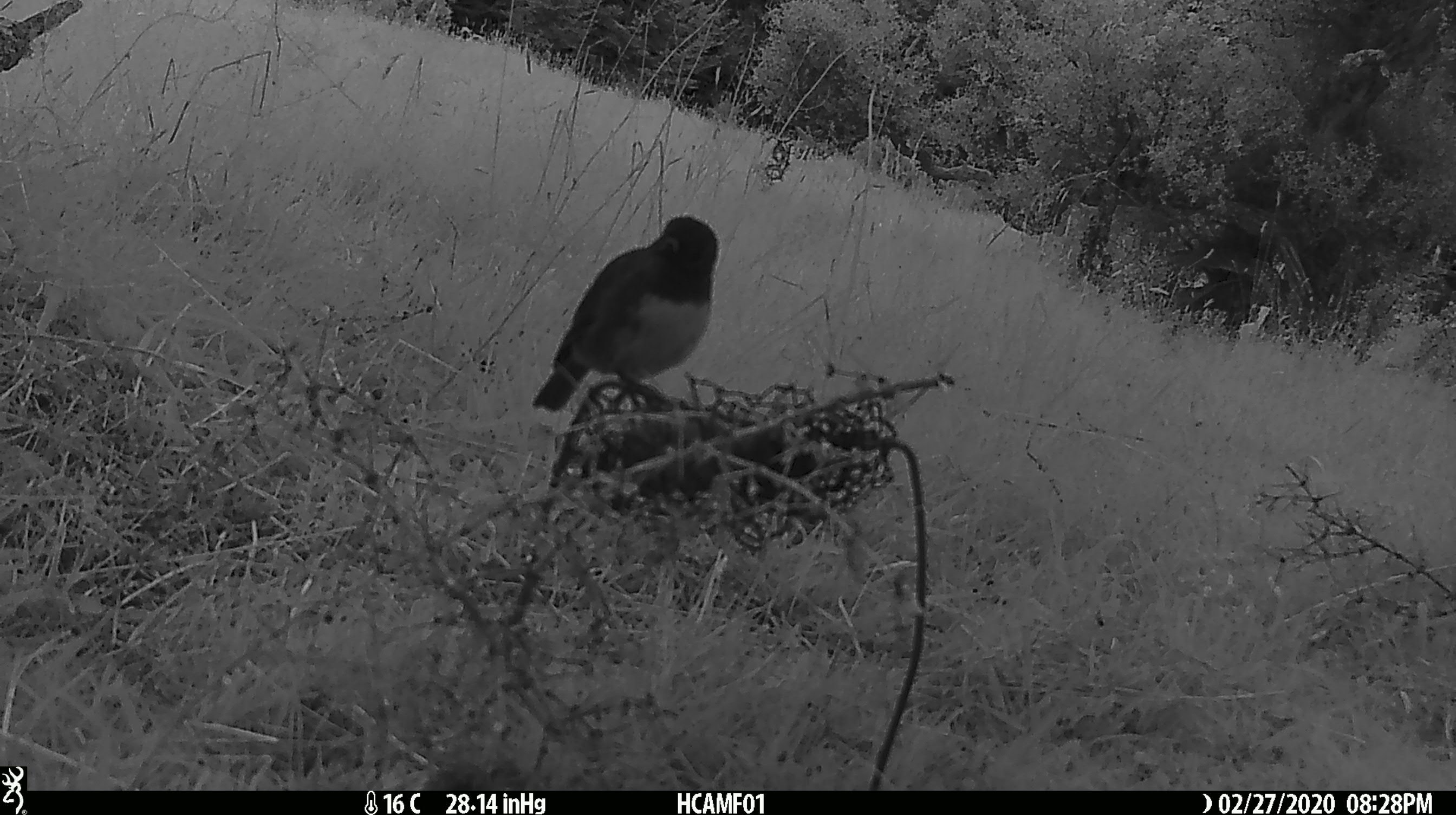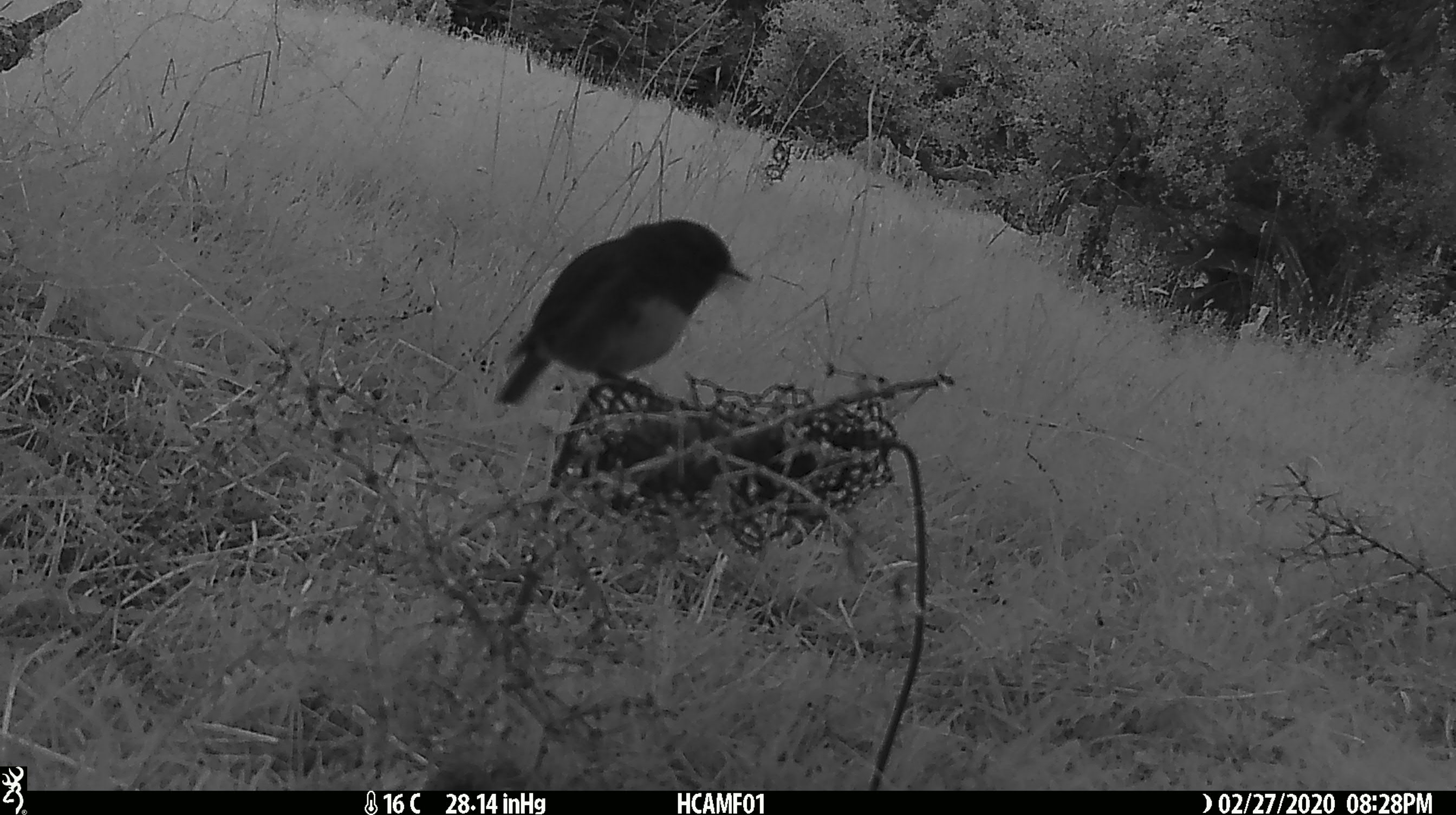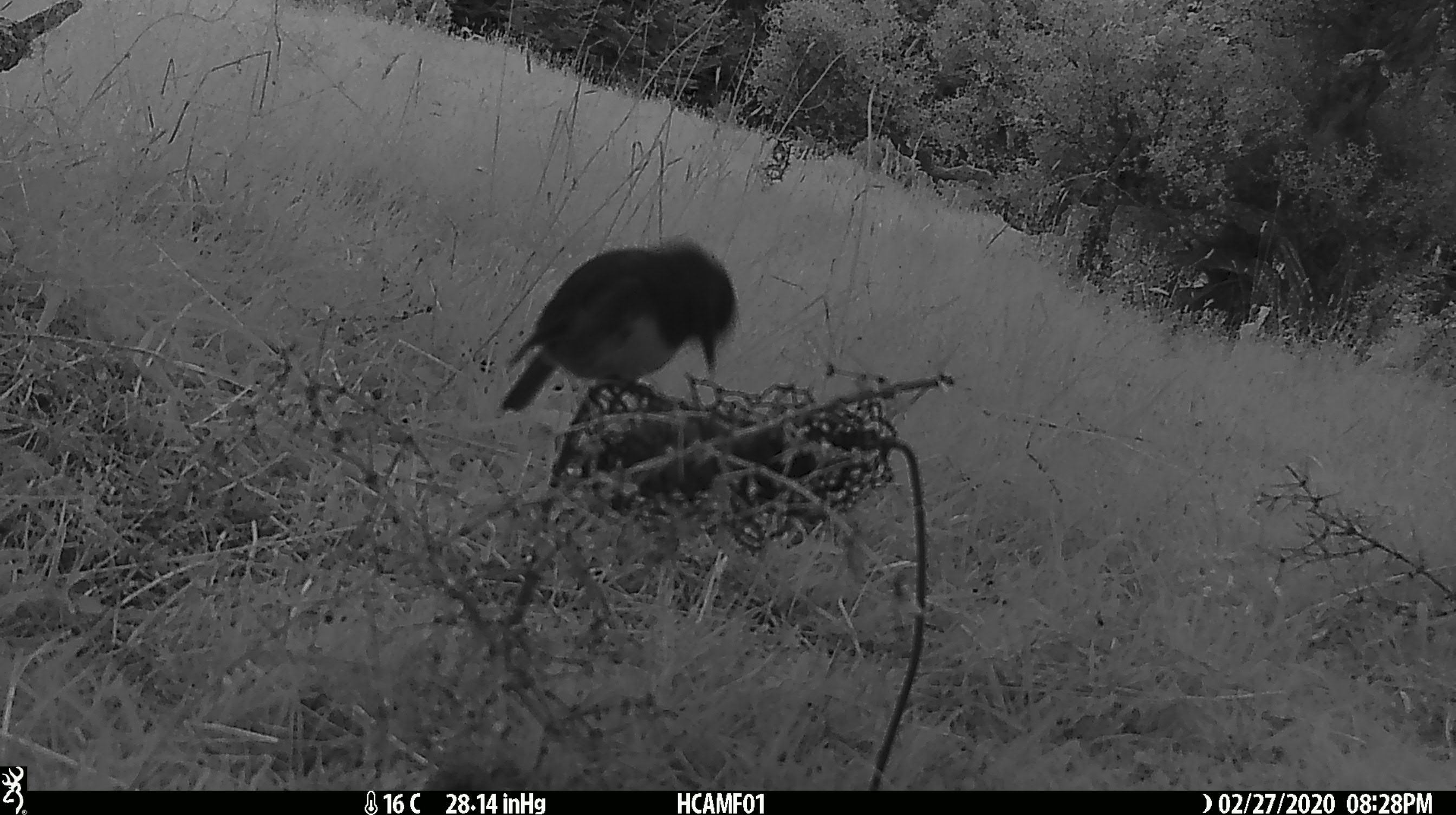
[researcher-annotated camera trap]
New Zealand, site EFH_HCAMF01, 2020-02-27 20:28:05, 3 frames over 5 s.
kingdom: Animalia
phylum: Chordata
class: Aves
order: Passeriformes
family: Petroicidae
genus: Petroica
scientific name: Petroica australis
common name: new zealand robin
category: robin